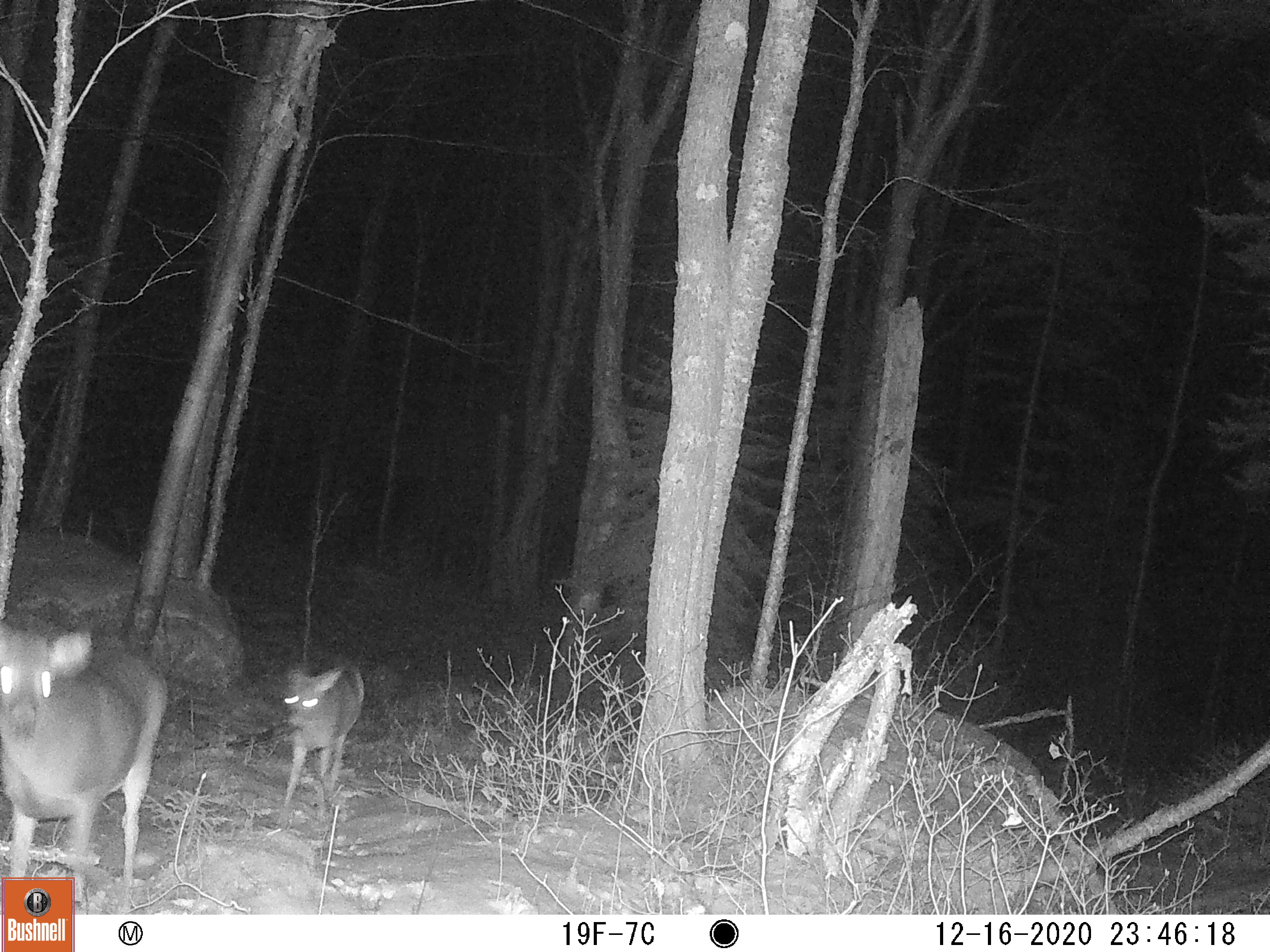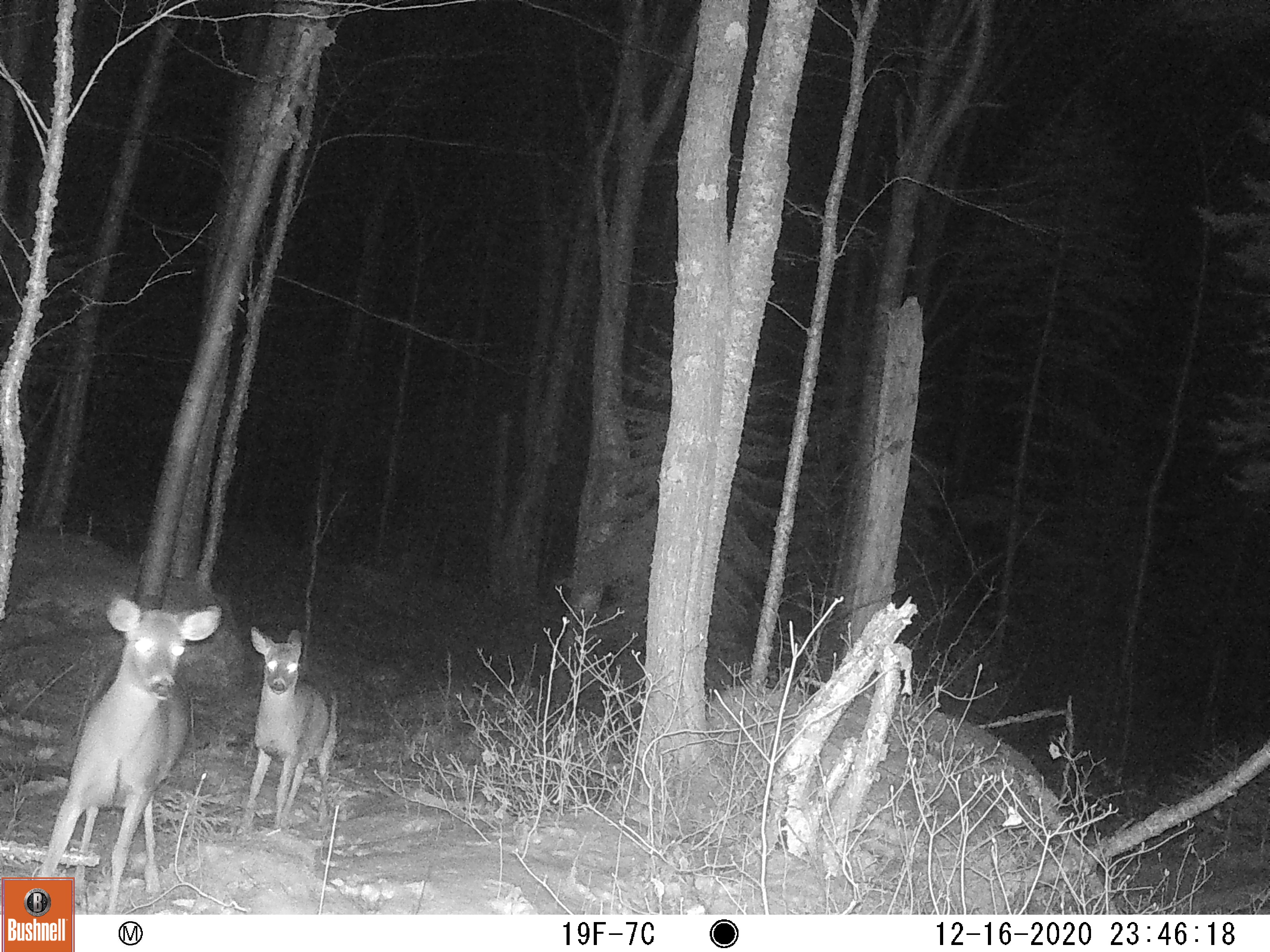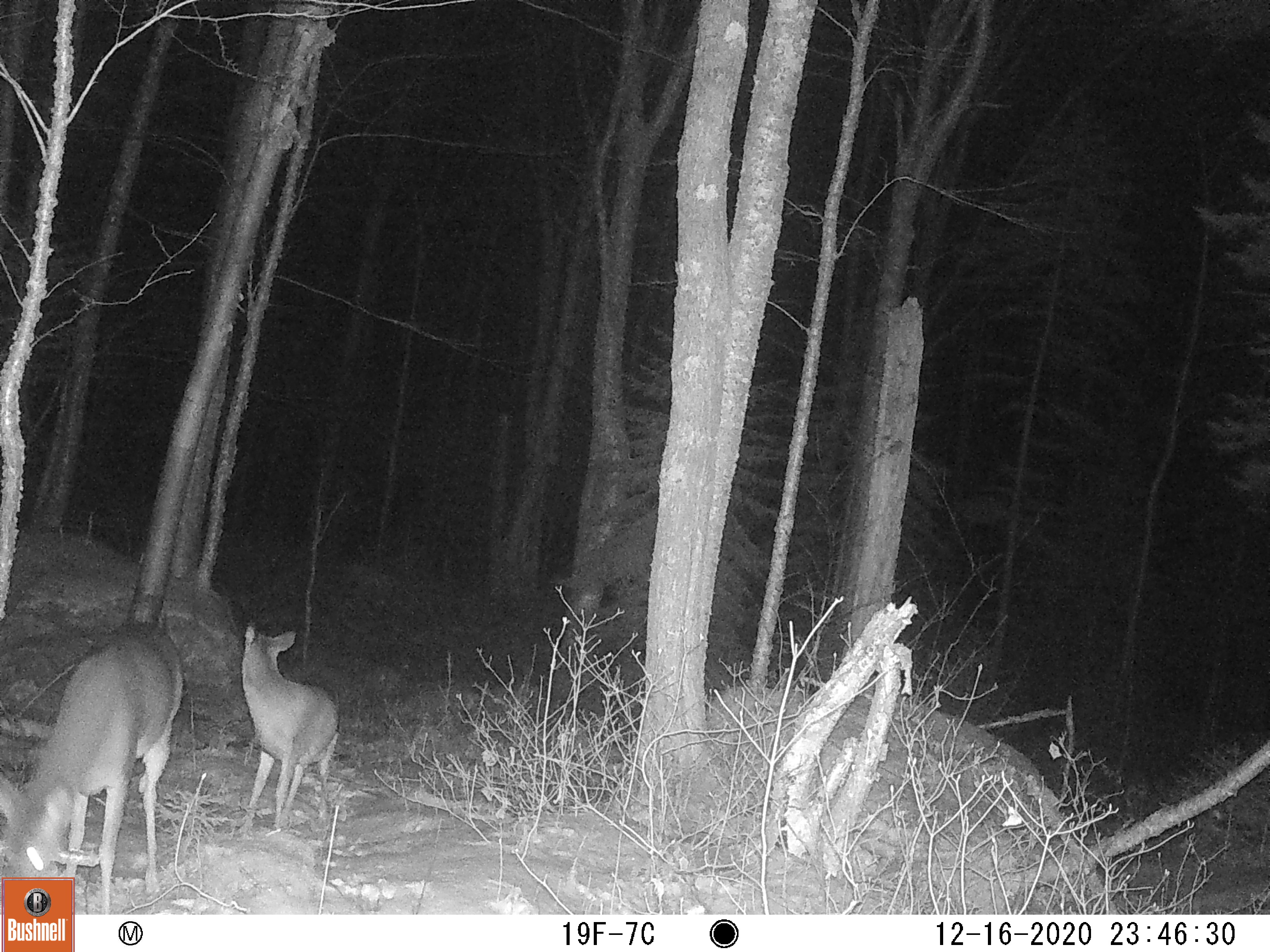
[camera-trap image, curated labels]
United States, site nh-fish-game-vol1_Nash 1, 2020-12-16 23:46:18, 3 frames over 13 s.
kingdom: Animalia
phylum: Chordata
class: Mammalia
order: Artiodactyla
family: Cervidae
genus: Odocoileus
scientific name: Odocoileus virginianus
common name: white-tailed deer